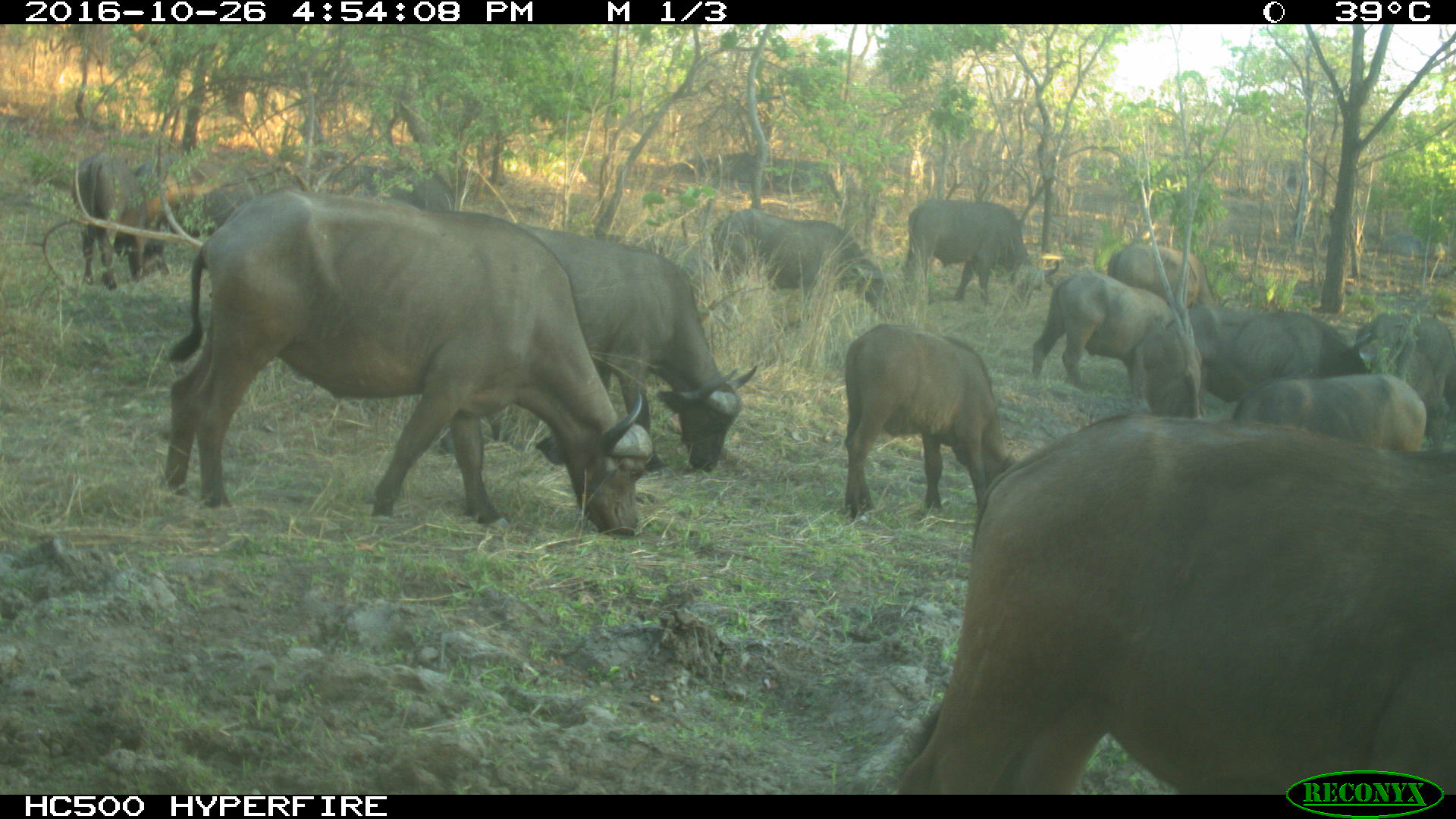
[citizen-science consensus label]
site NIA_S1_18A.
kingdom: Animalia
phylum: Chordata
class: Mammalia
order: Artiodactyla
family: Bovidae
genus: Syncerus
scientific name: Syncerus caffer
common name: african buffalo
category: buffalo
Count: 11-50.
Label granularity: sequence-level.